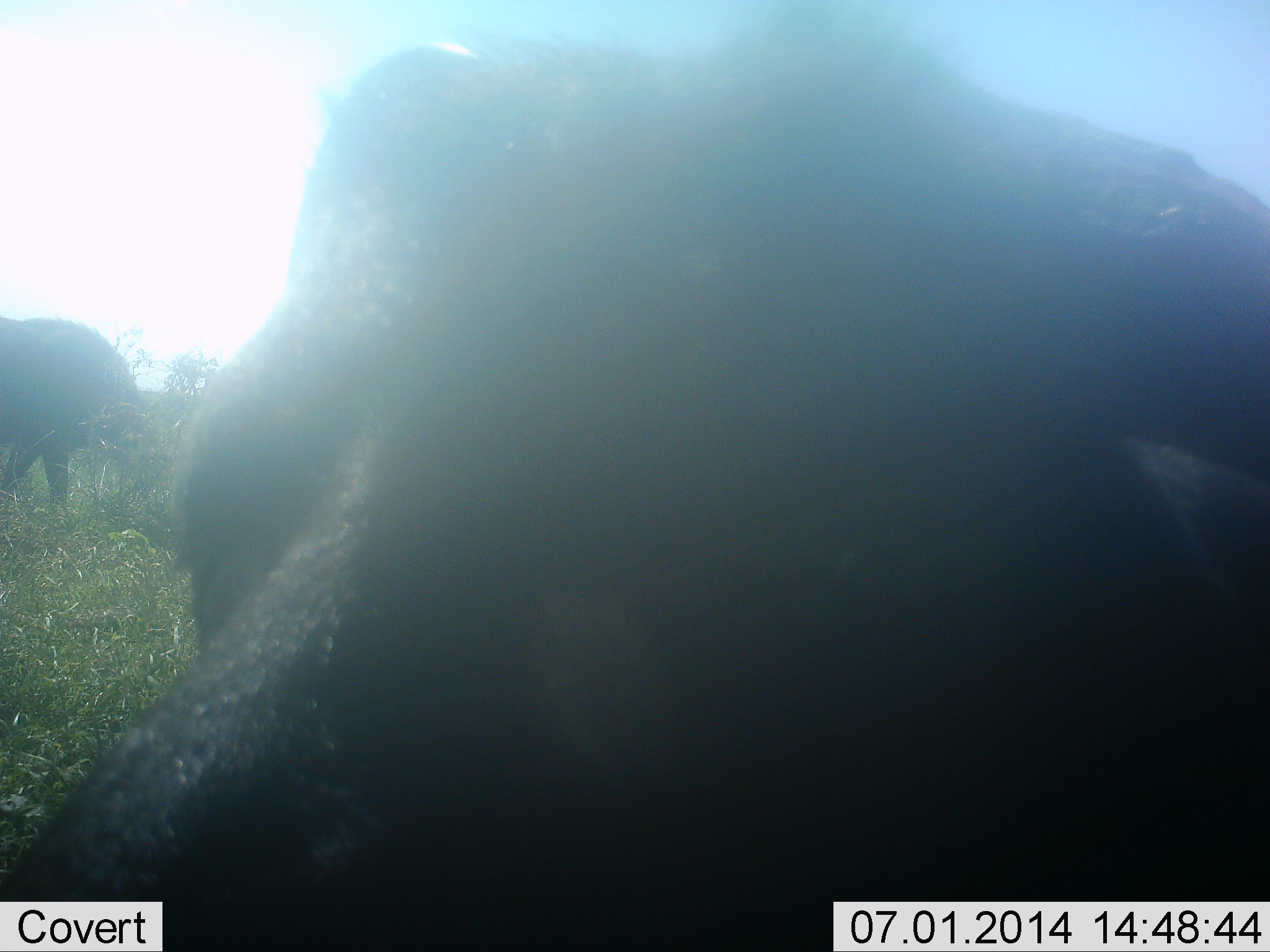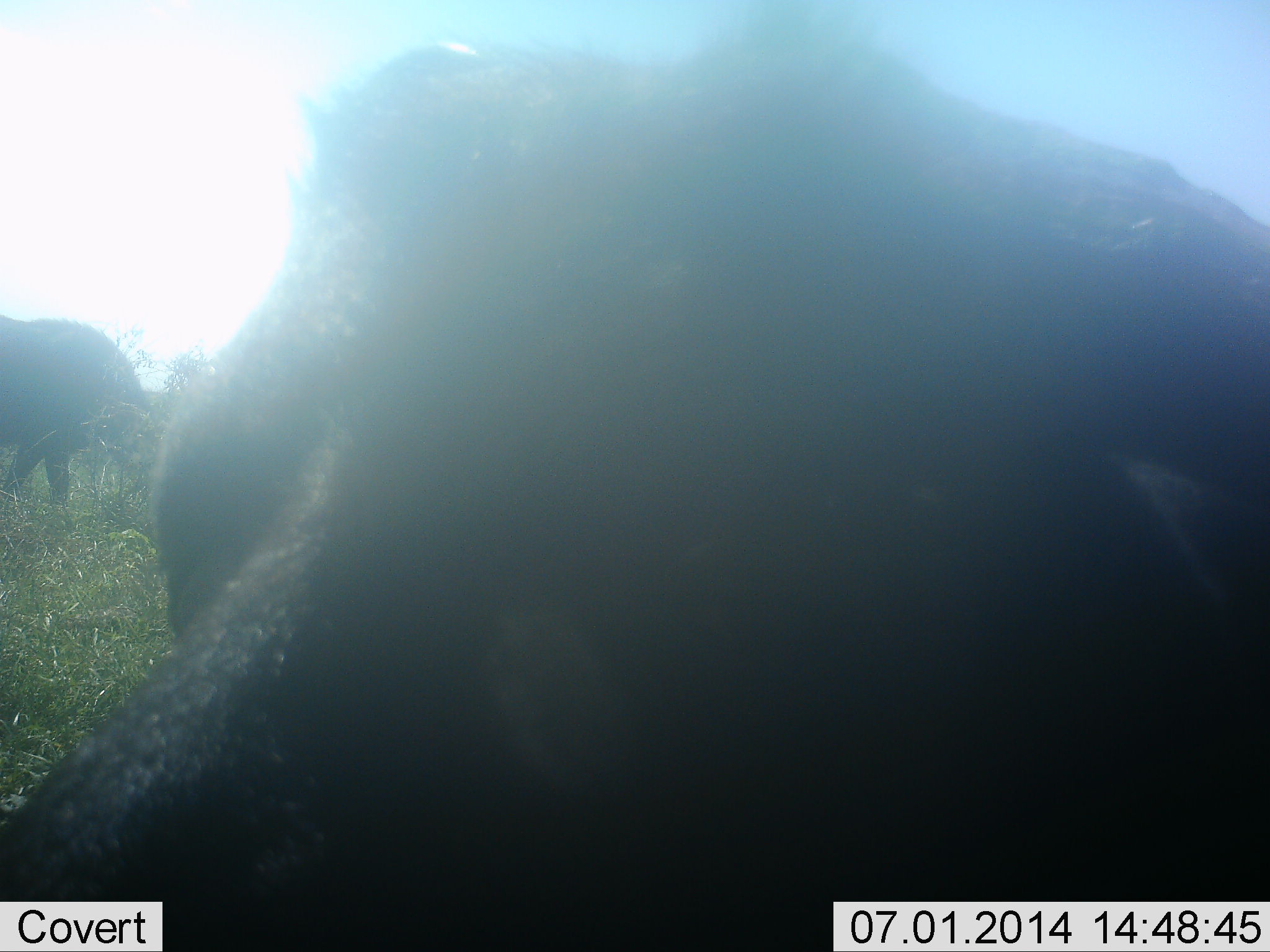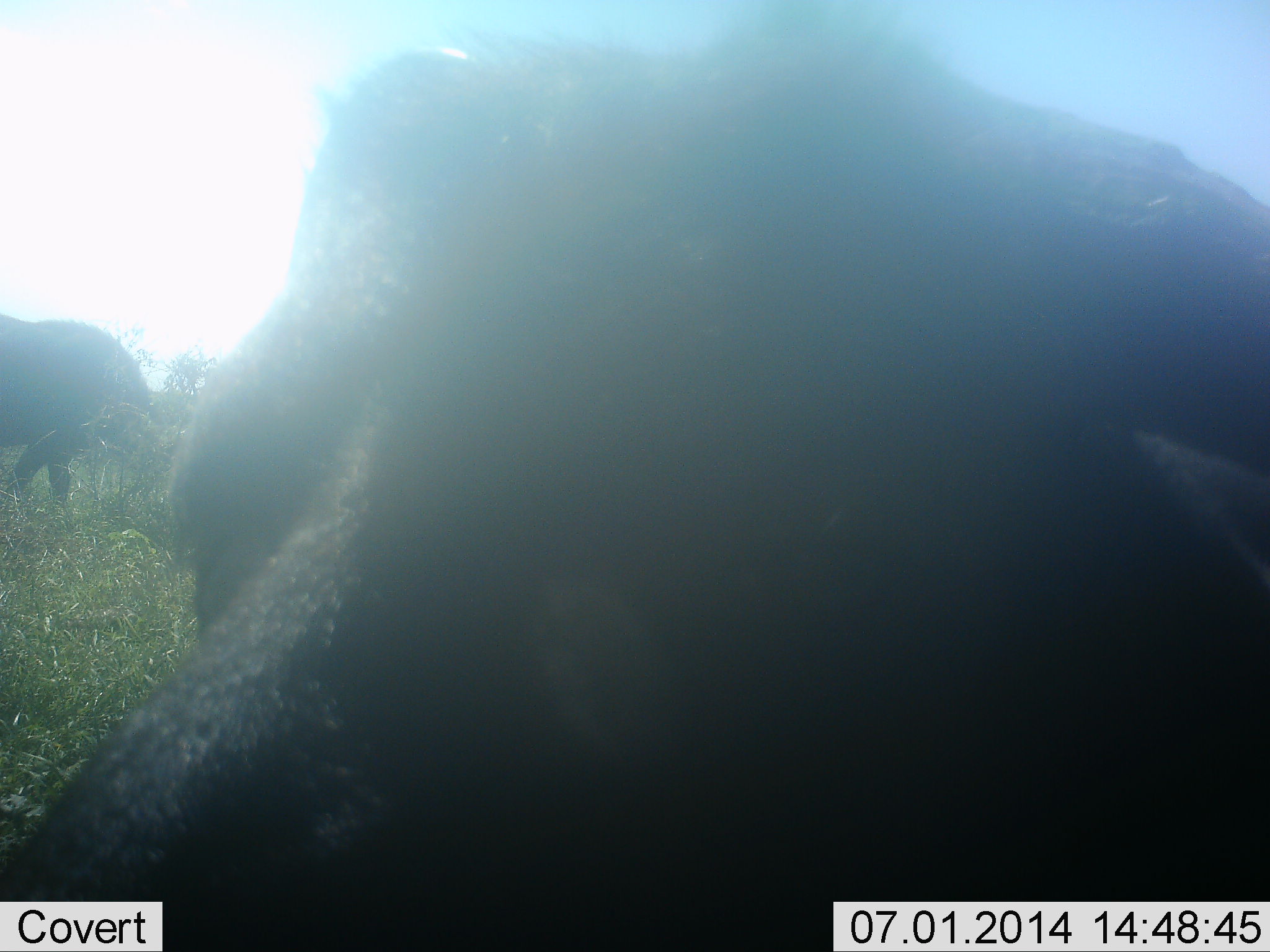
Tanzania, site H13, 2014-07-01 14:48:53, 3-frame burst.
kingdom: Animalia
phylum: Chordata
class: Mammalia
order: Artiodactyla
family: Bovidae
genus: Syncerus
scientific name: Syncerus caffer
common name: cape buffalo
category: buffalo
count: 2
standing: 57%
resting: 43%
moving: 14%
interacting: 0%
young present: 14%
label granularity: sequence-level